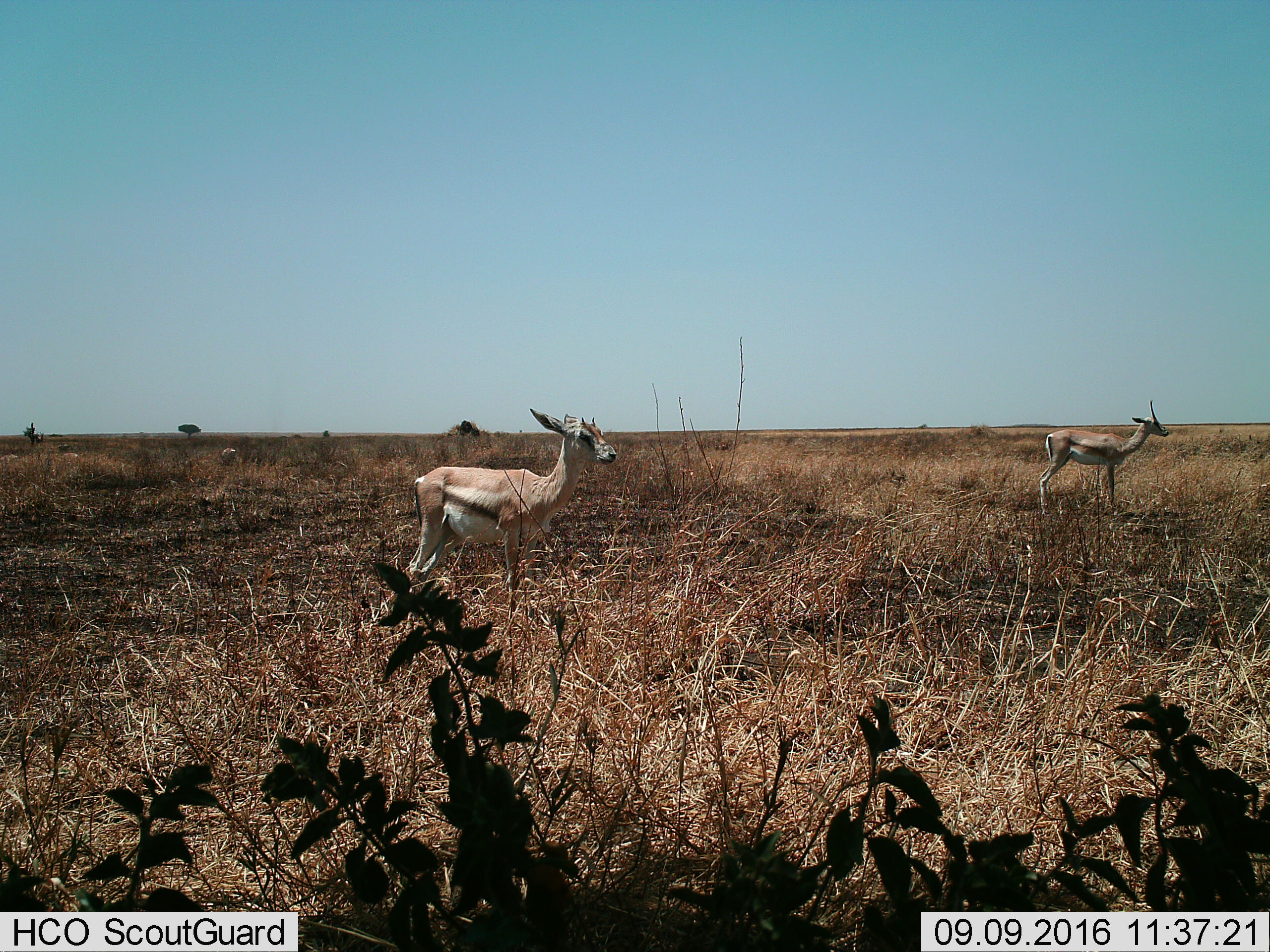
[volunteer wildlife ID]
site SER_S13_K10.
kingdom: Animalia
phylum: Chordata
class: Mammalia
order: Artiodactyla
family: Bovidae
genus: Eudorcas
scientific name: Eudorcas thomsonii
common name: thomson's gazelle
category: gazellethomsons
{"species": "gazellethomsons (thomson's gazelle) (Eudorcas thomsonii)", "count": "2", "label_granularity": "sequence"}